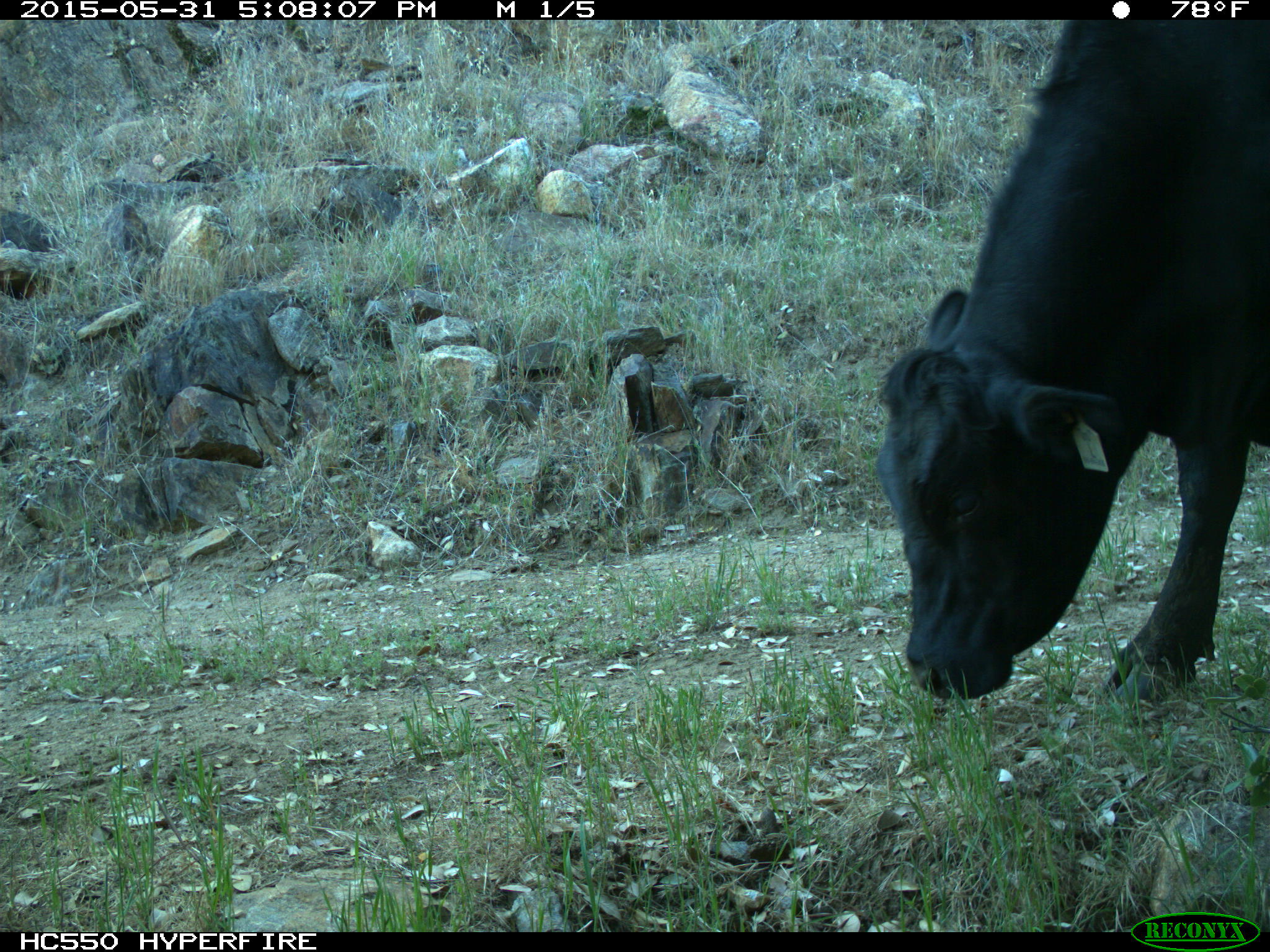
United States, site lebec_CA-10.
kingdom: Animalia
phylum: Chordata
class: Mammalia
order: Artiodactyla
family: Bovidae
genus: Bos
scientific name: Bos taurus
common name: domestic cow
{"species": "Bos taurus (domestic cow)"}